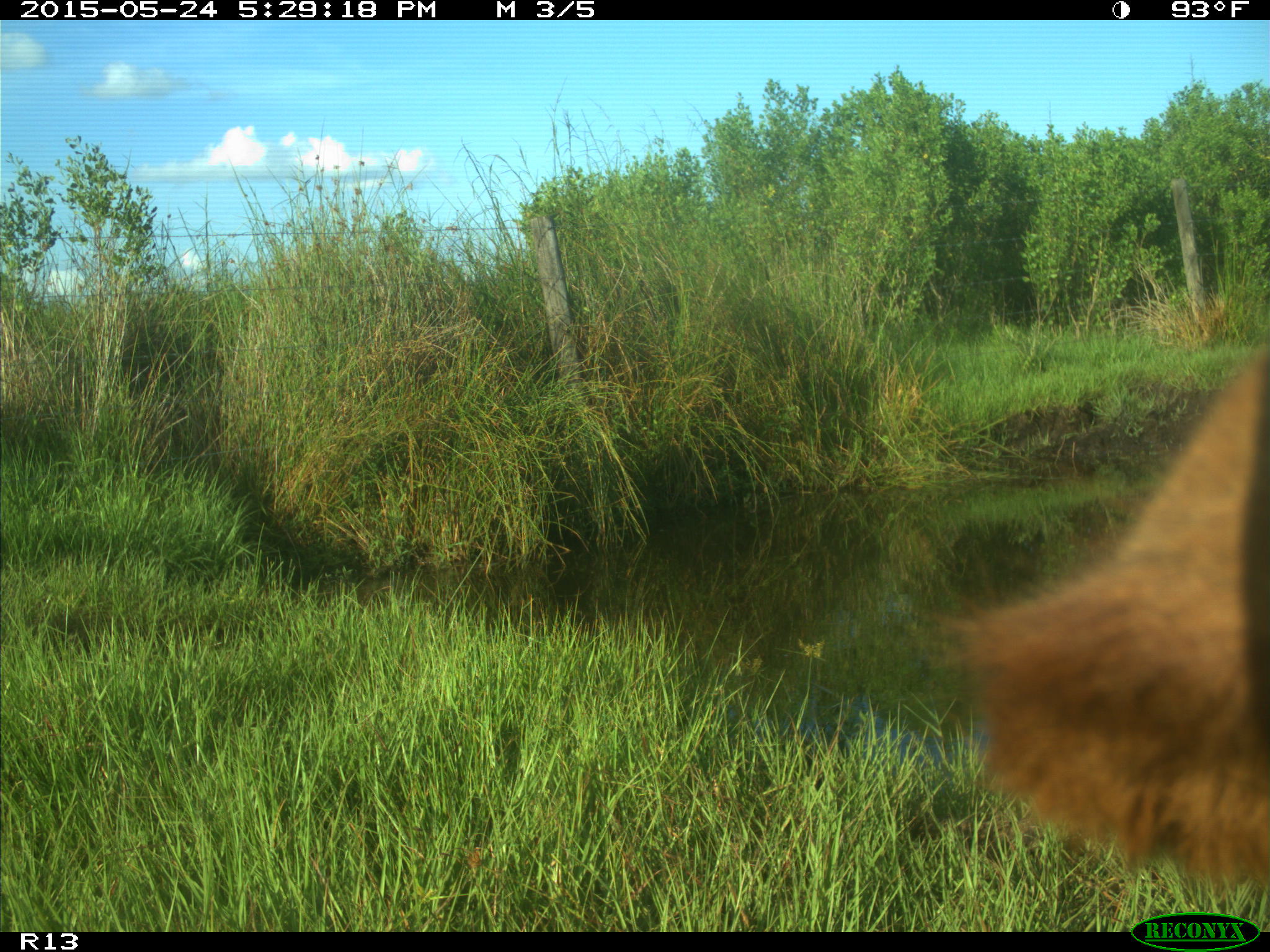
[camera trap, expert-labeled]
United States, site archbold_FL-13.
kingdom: Animalia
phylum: Chordata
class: Mammalia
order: Artiodactyla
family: Bovidae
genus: Bos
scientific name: Bos taurus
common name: domestic cow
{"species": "Bos taurus (domestic cow)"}